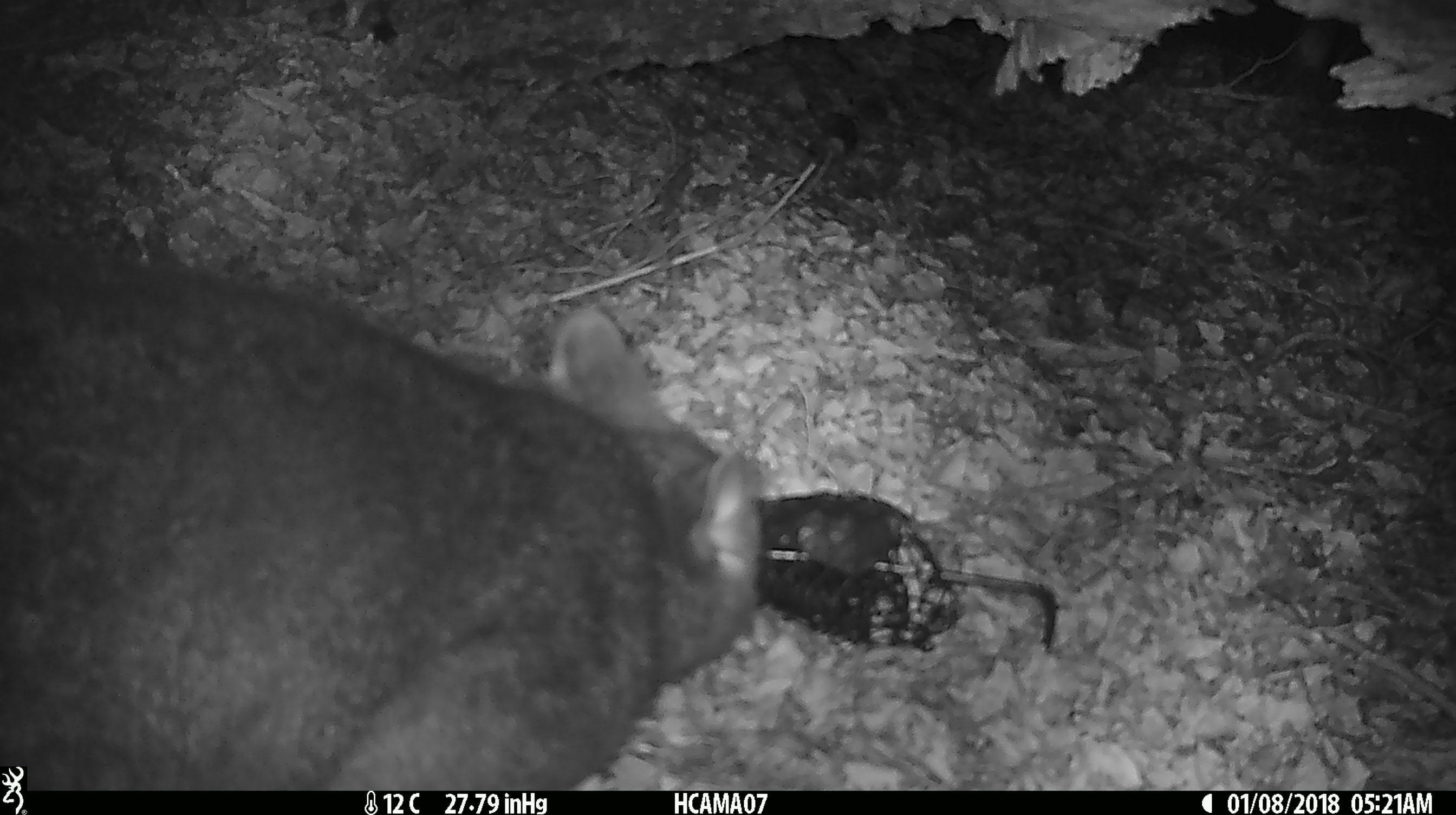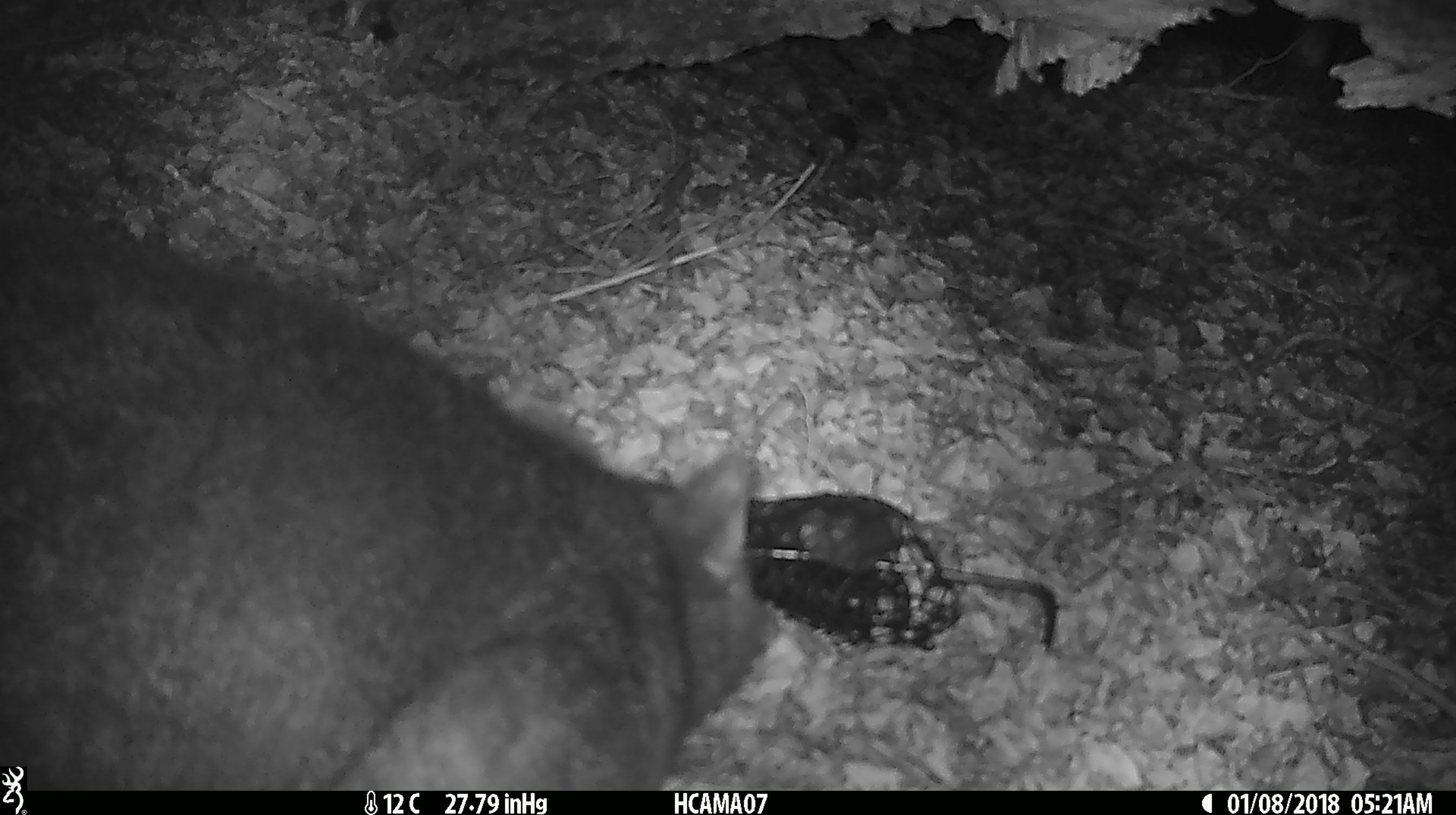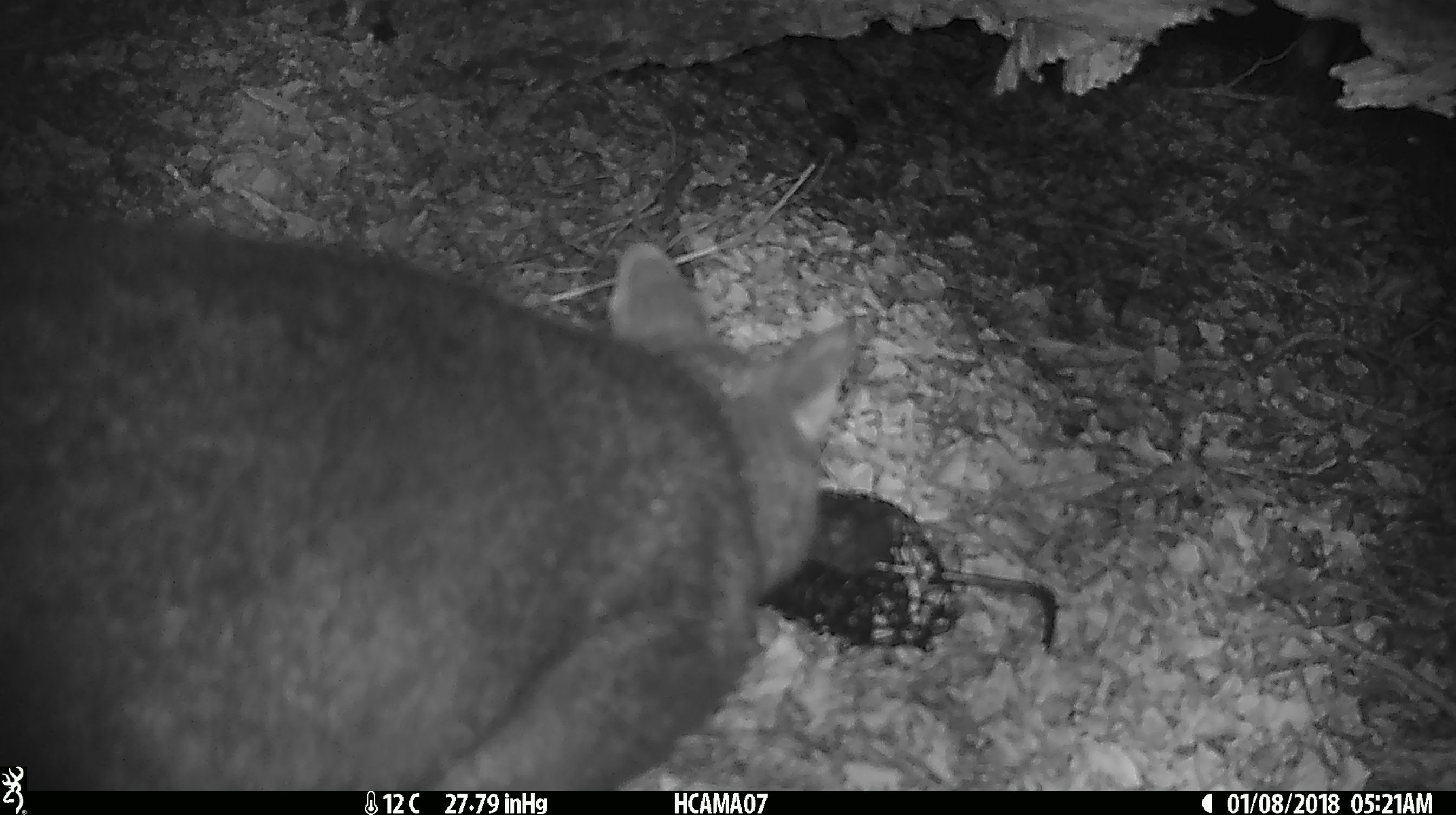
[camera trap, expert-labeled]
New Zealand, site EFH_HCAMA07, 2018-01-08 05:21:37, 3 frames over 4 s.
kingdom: Animalia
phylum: Chordata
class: Mammalia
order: Diprotodontia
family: Phalangeridae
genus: Trichosurus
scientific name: Trichosurus vulpecula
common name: common brushtail possum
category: possum